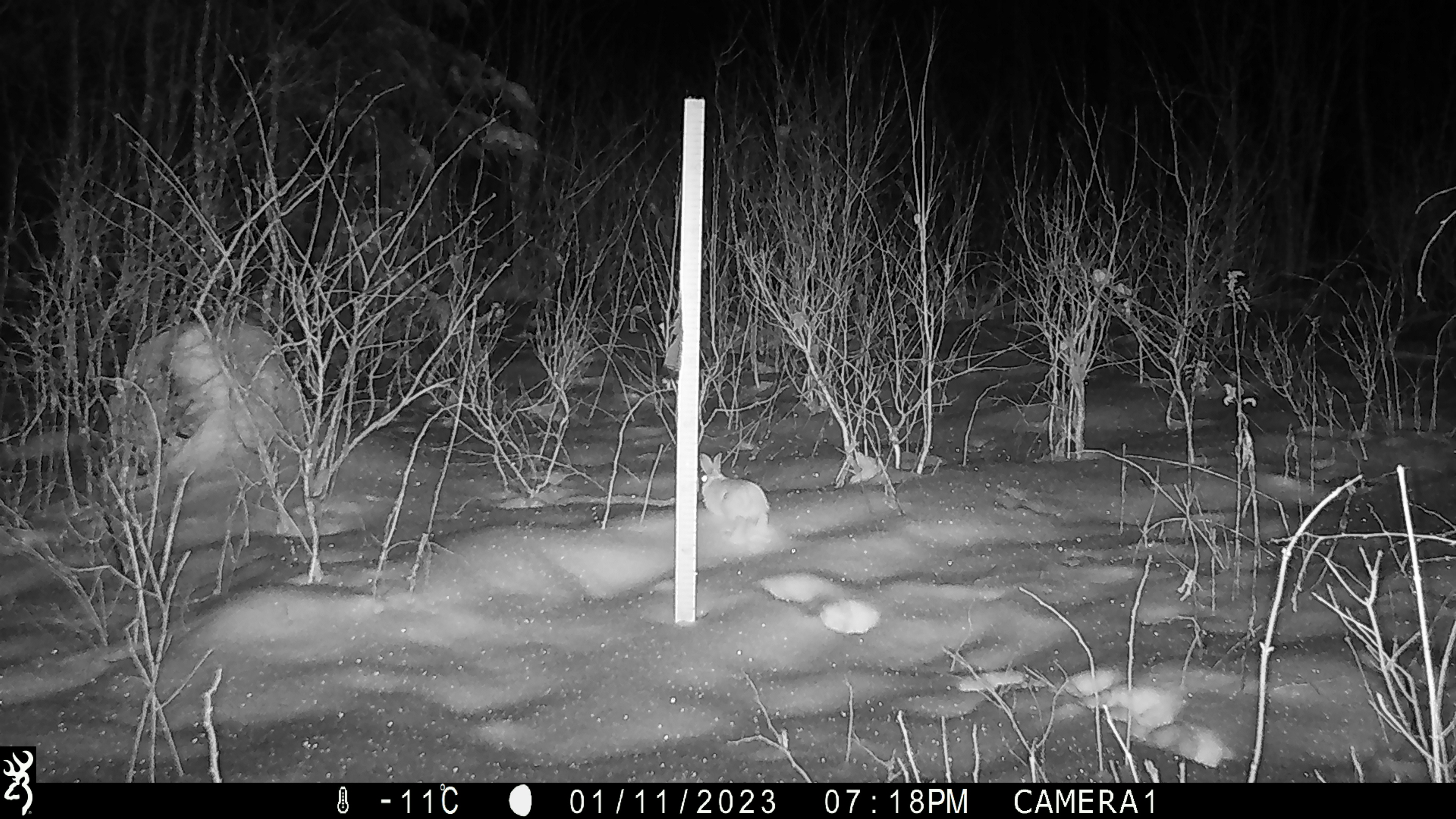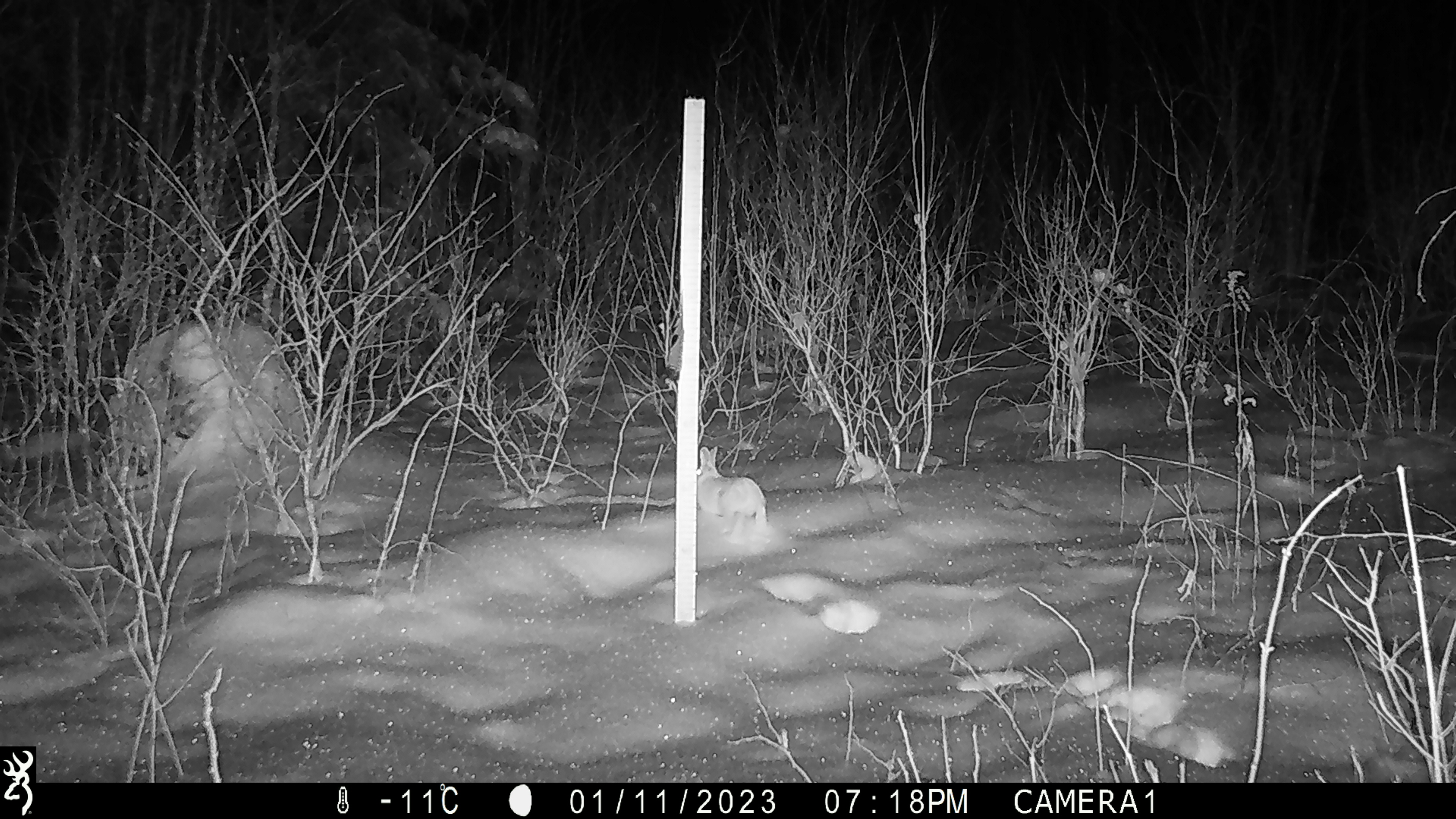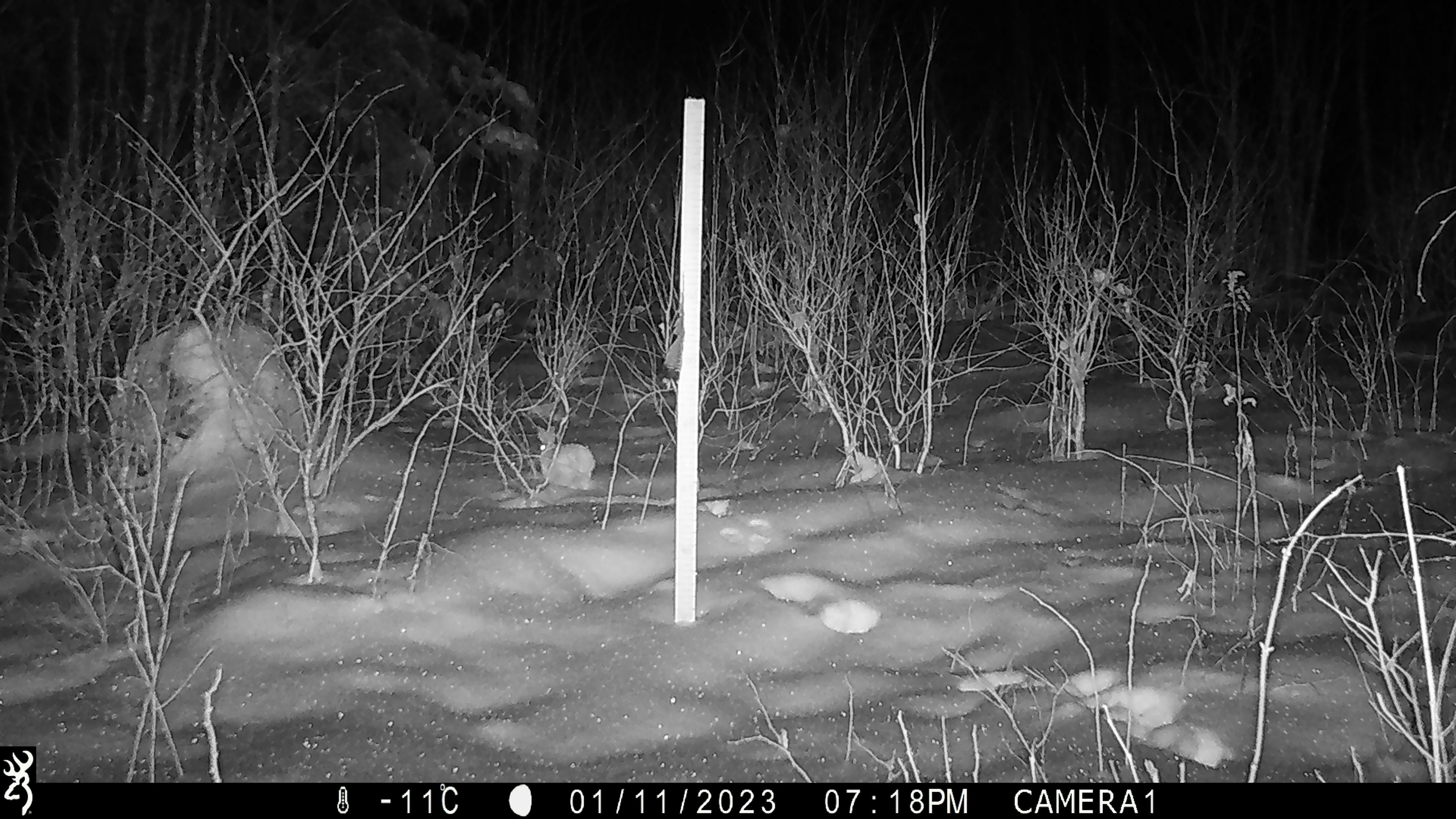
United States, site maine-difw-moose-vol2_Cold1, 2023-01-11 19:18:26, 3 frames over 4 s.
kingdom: Animalia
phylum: Chordata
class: Mammalia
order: Lagomorpha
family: Leporidae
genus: Lepus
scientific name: Lepus americanus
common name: snowshoe hare